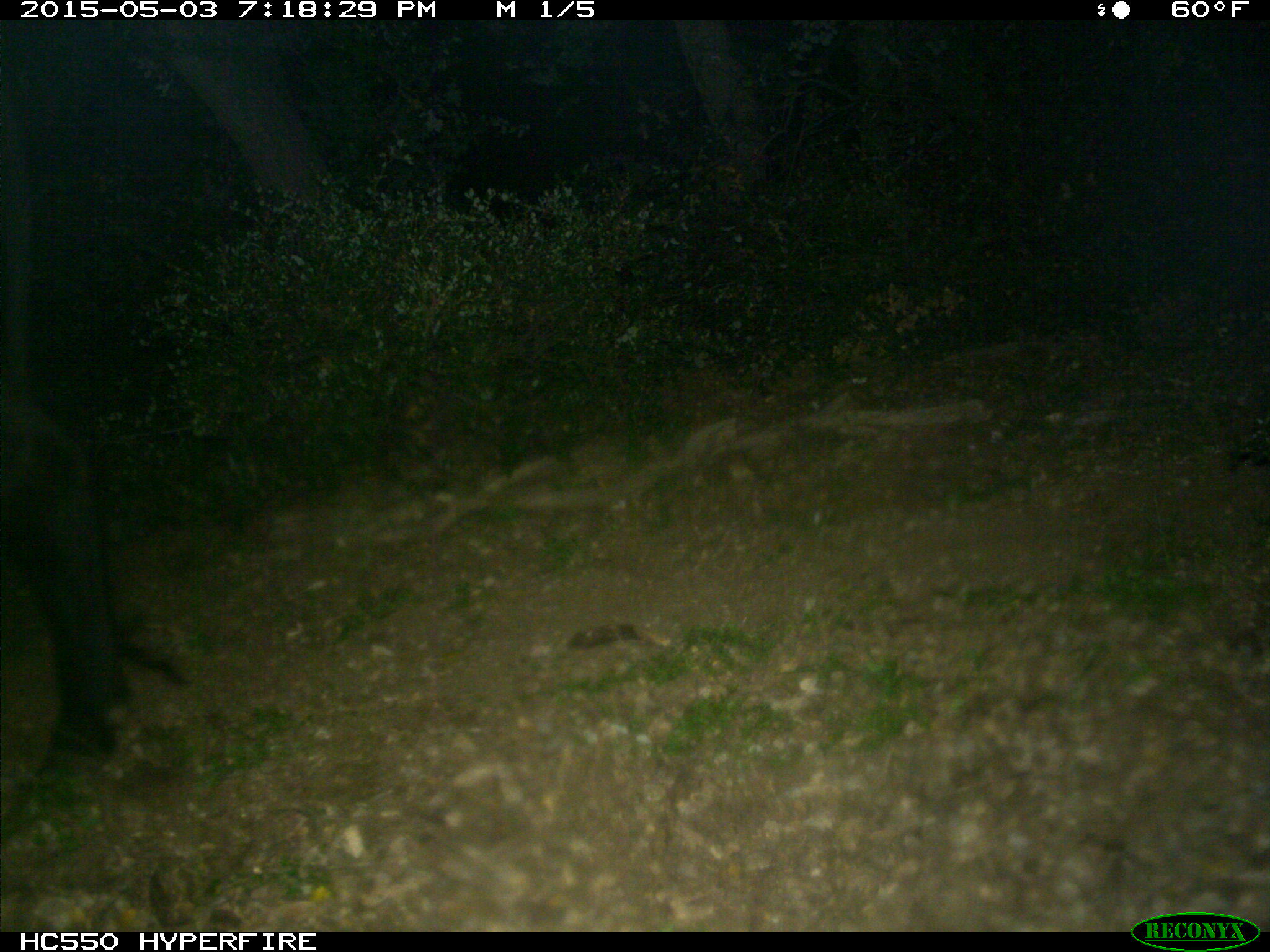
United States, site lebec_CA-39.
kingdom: Animalia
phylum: Chordata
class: Mammalia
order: Artiodactyla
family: Bovidae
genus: Bos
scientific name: Bos taurus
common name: domestic cow